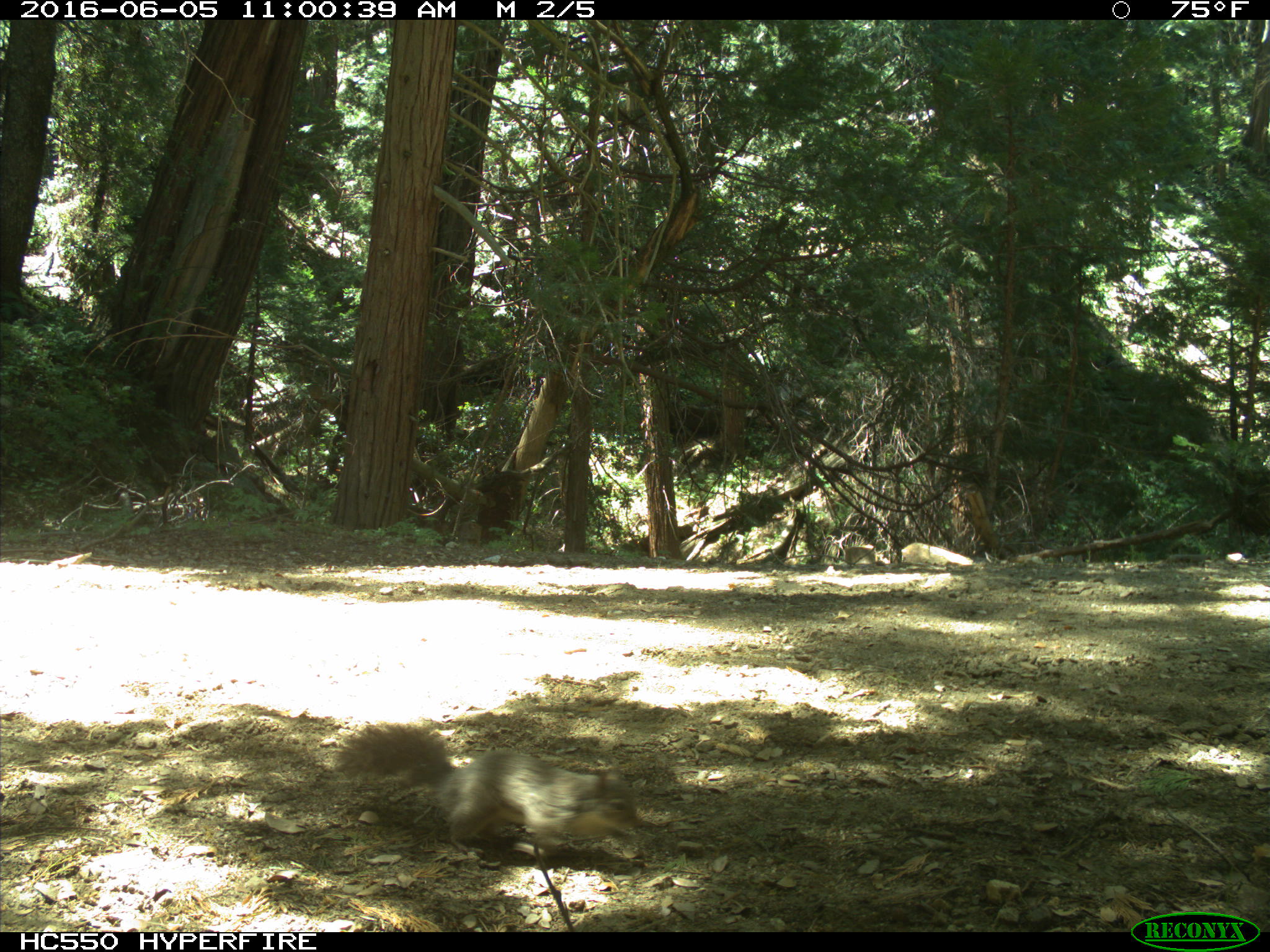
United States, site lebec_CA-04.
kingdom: Animalia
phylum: Chordata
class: Mammalia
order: Rodentia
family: Sciuridae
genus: Sciurus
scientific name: Sciurus carolinensis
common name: eastern gray squirrel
Sciurus carolinensis (eastern gray squirrel).